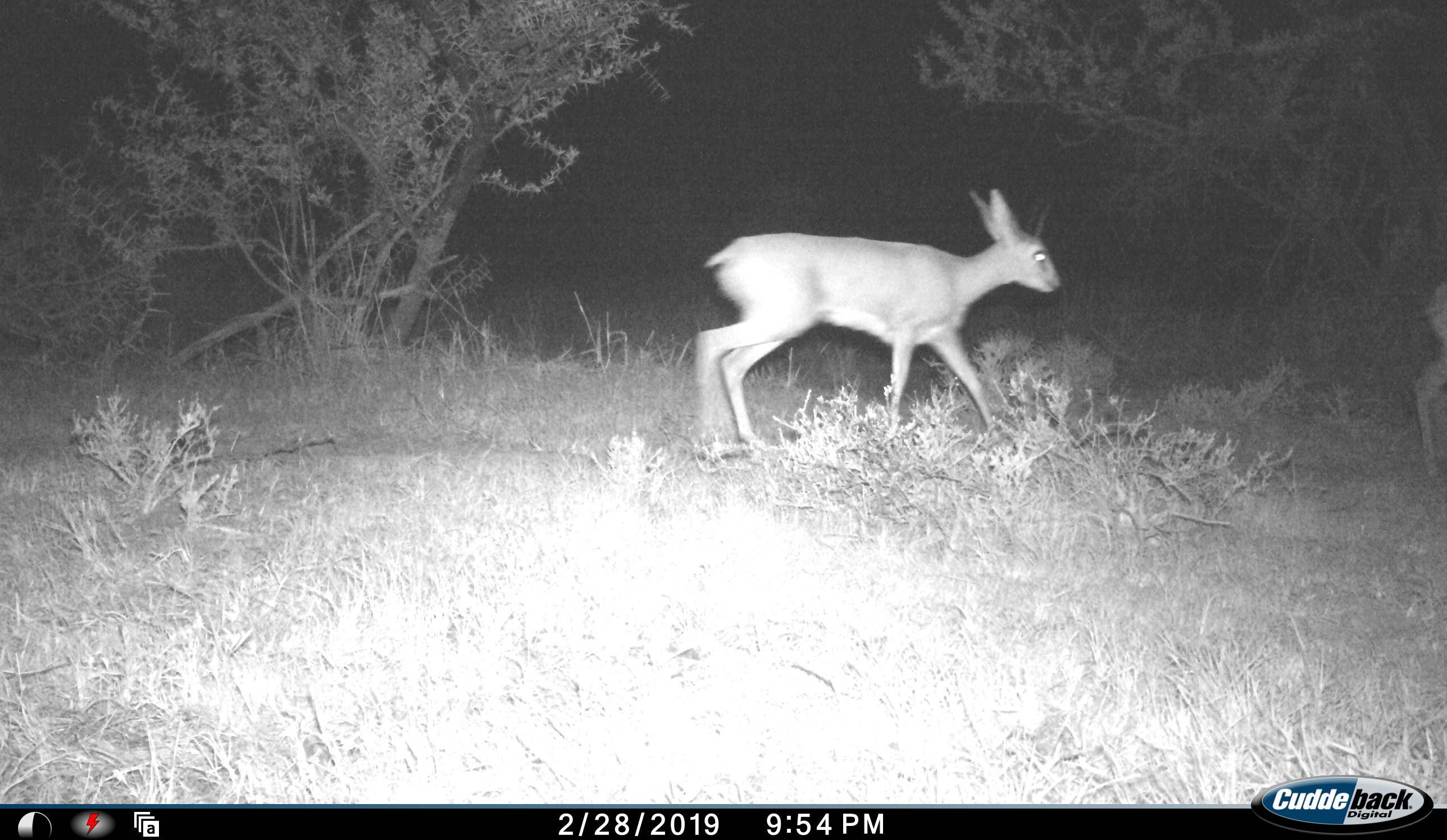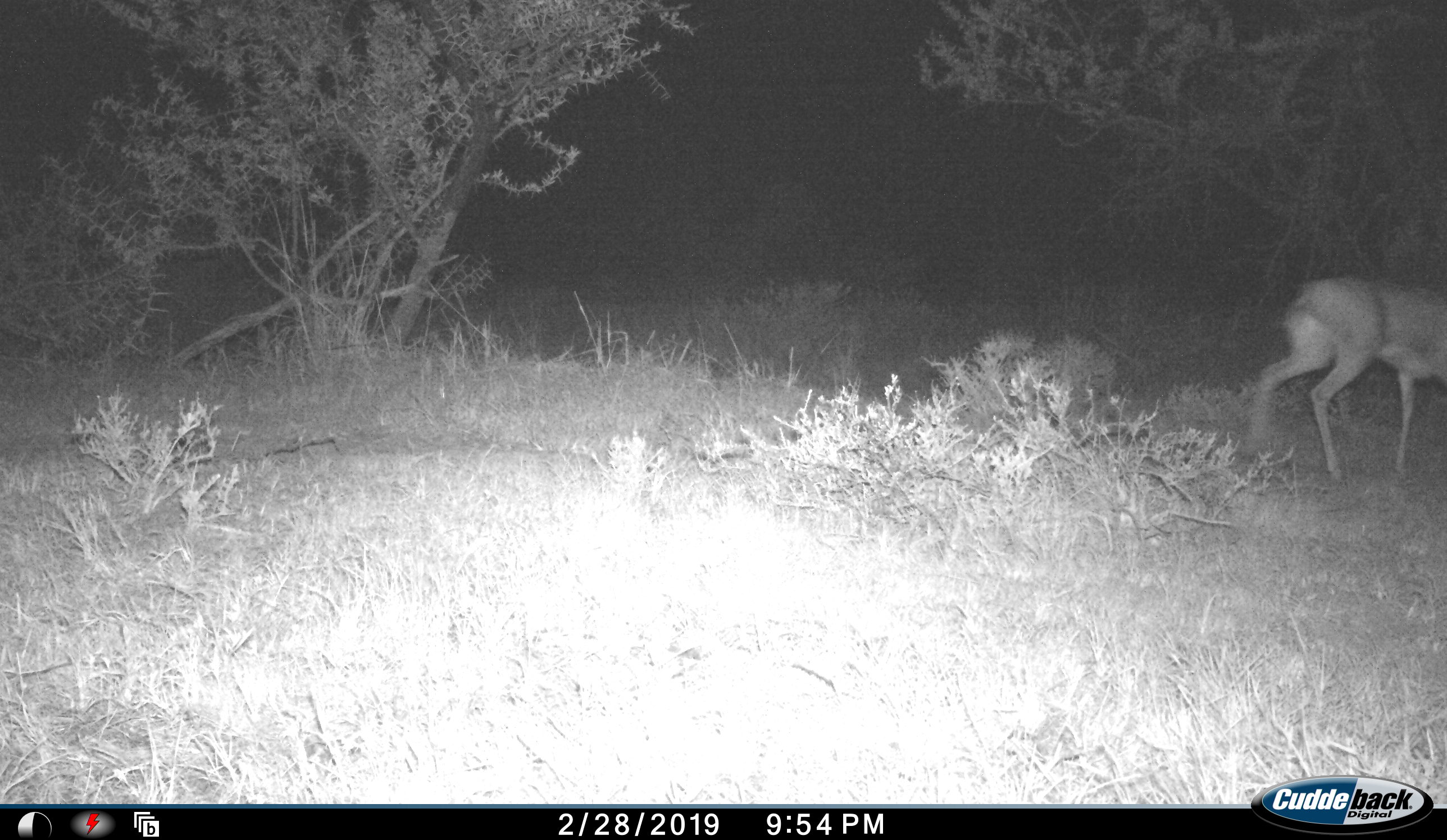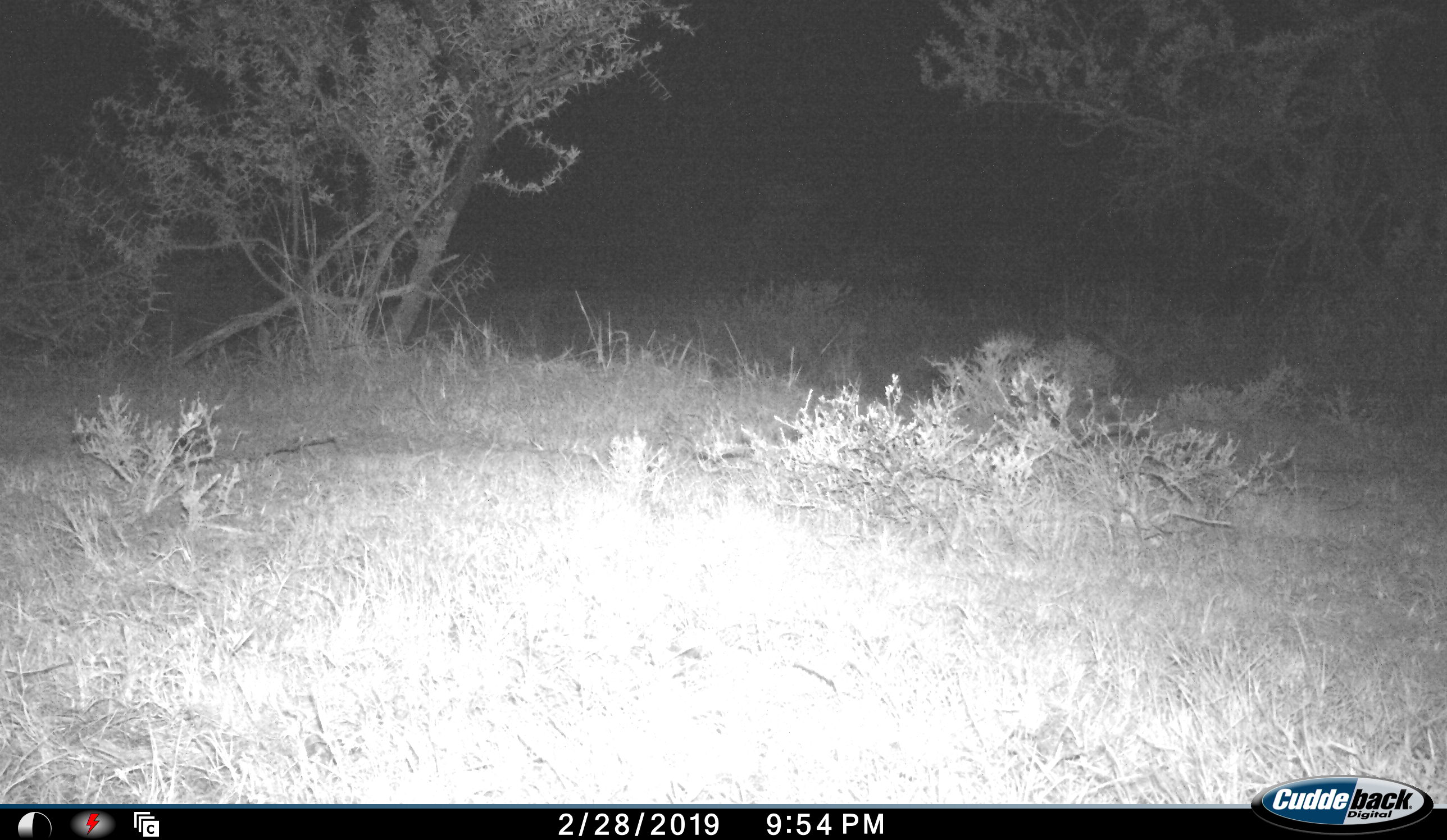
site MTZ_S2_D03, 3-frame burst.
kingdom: Animalia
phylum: Chordata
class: Mammalia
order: Artiodactyla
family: Bovidae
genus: Raphicerus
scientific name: Raphicerus campestris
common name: steenbok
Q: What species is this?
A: Steenbok (Raphicerus campestris).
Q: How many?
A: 2.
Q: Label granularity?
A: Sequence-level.